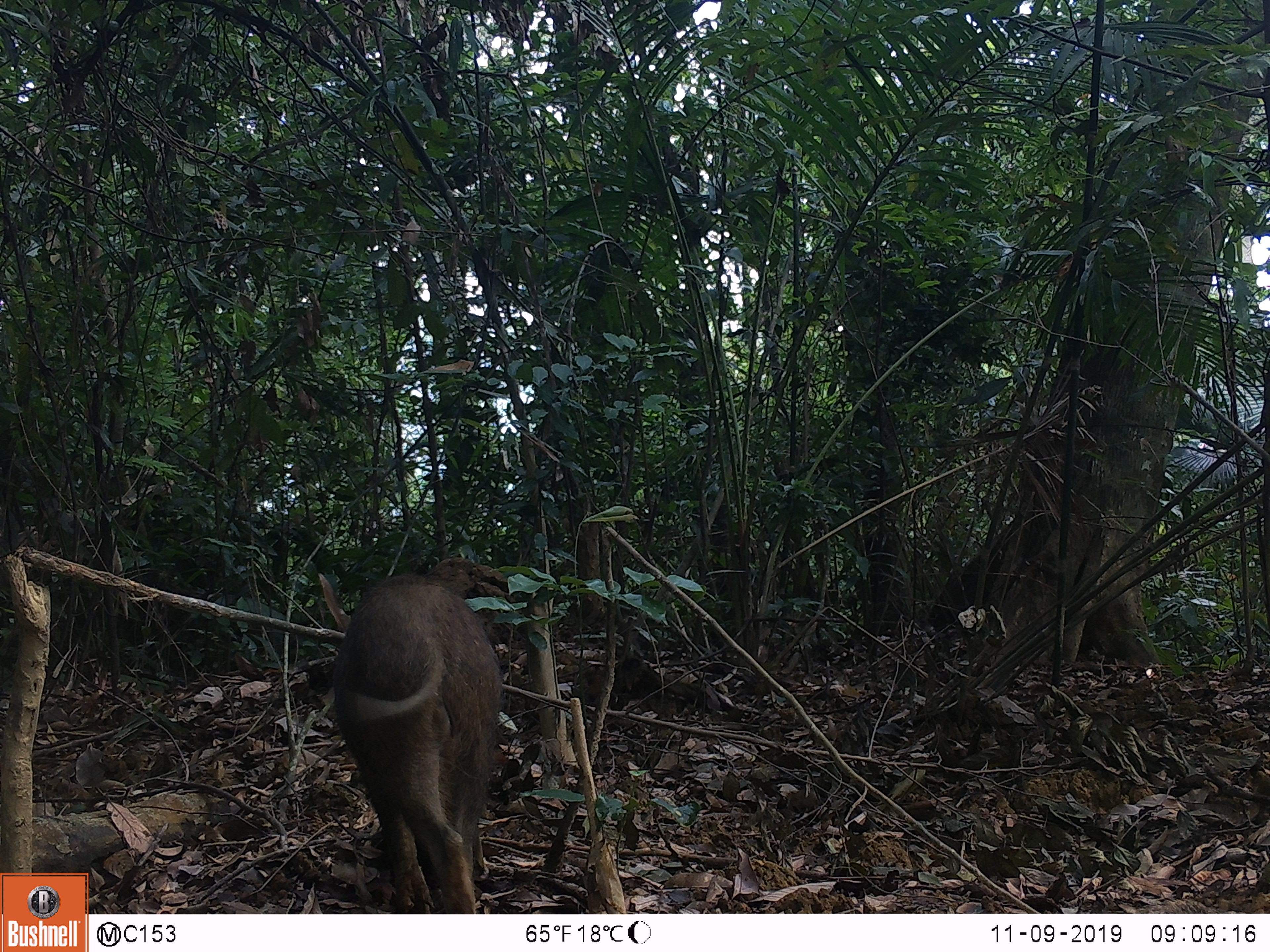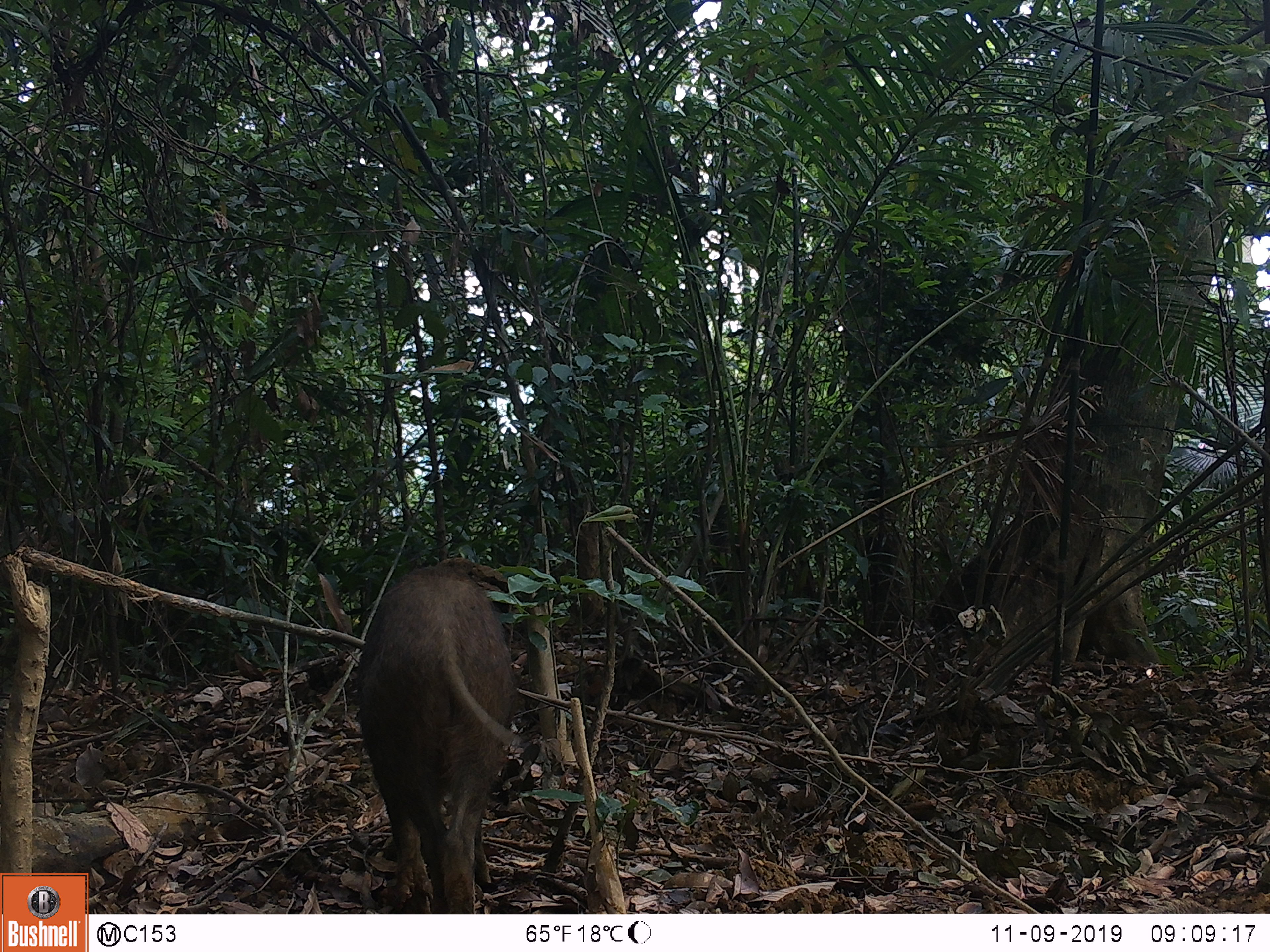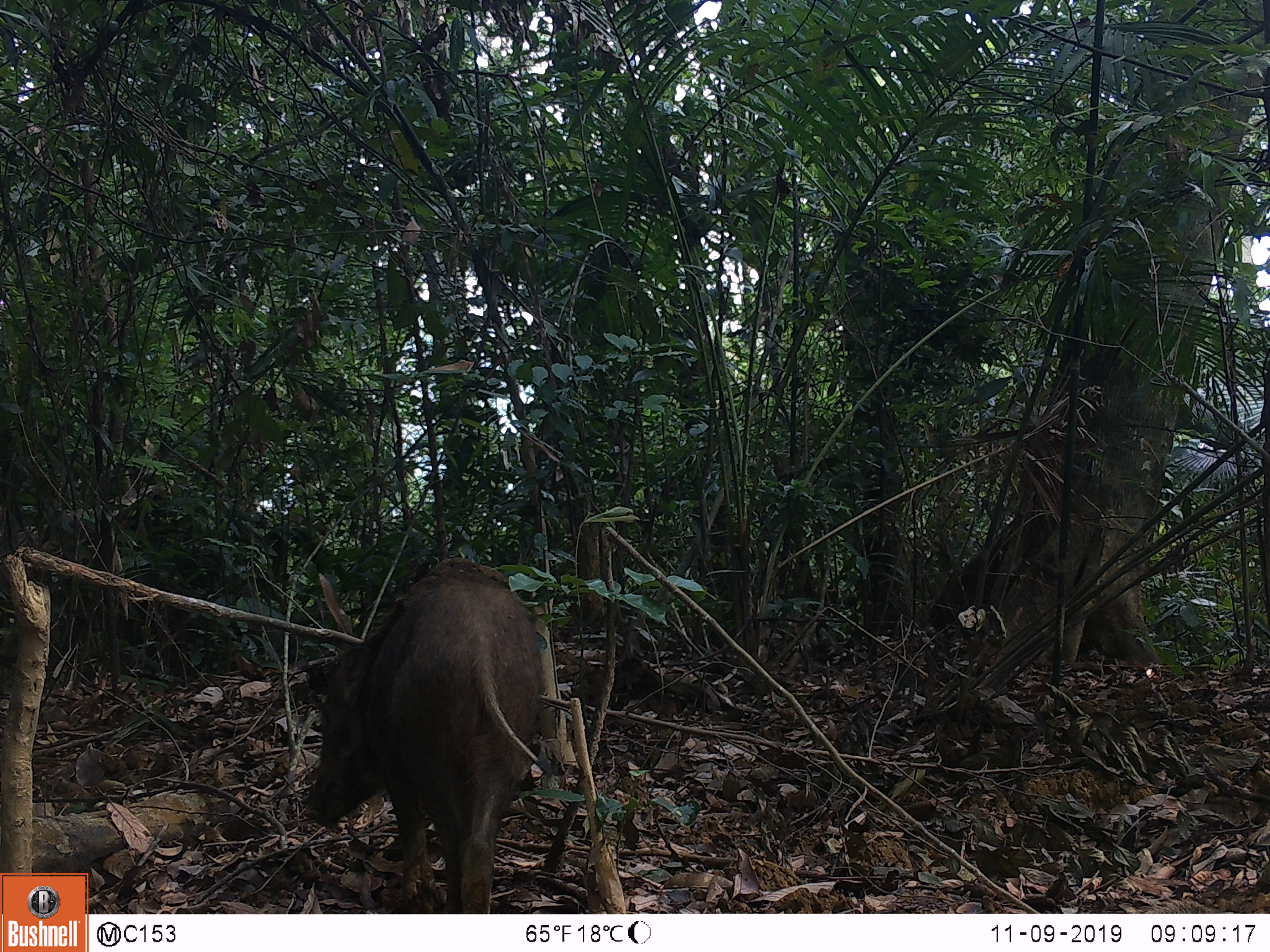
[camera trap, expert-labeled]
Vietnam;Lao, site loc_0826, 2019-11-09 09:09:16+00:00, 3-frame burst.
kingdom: Animalia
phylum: Chordata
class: Mammalia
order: Artiodactyla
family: Suidae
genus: Sus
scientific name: Sus scrofa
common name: eurasian wild pig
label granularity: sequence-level